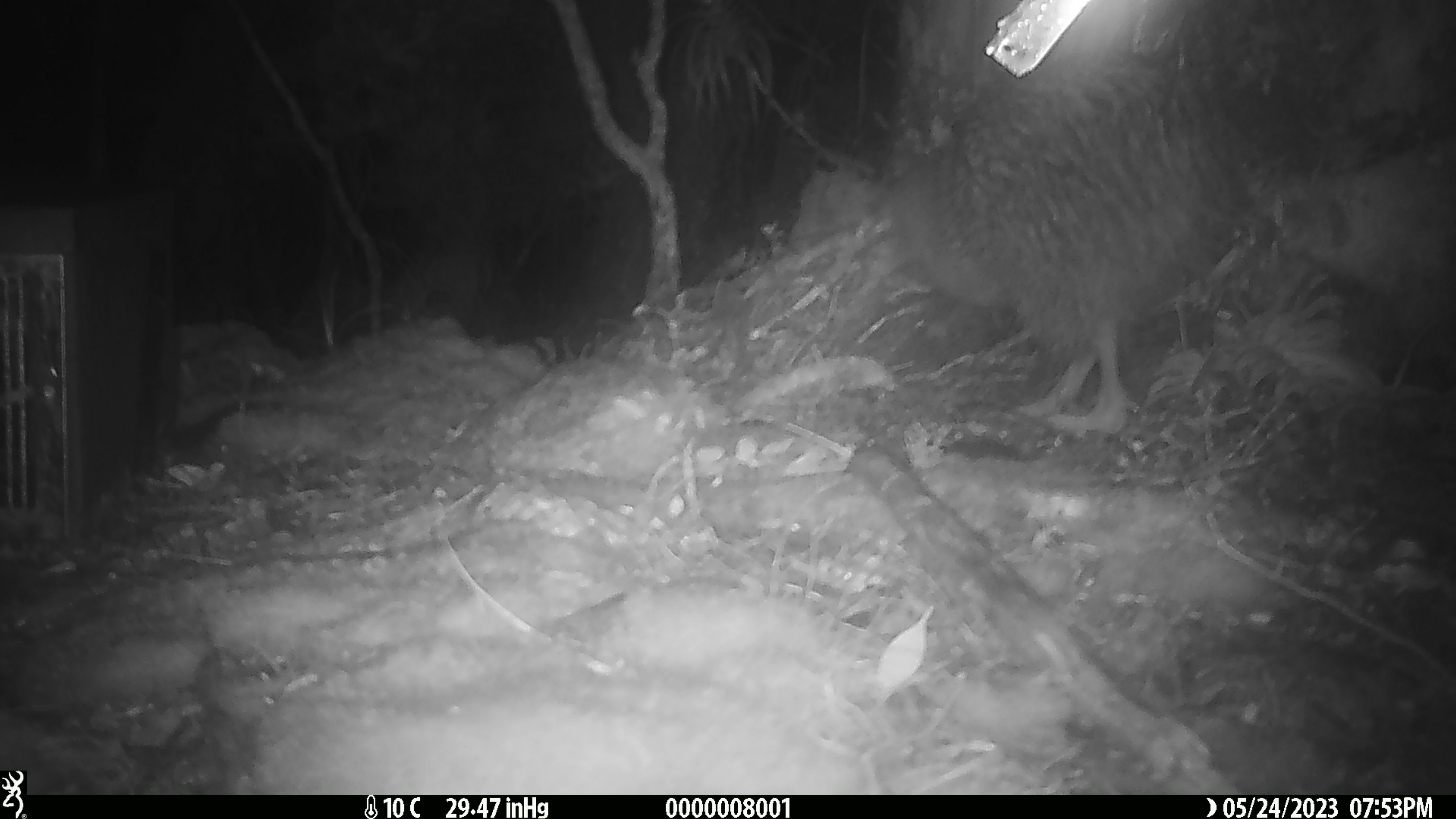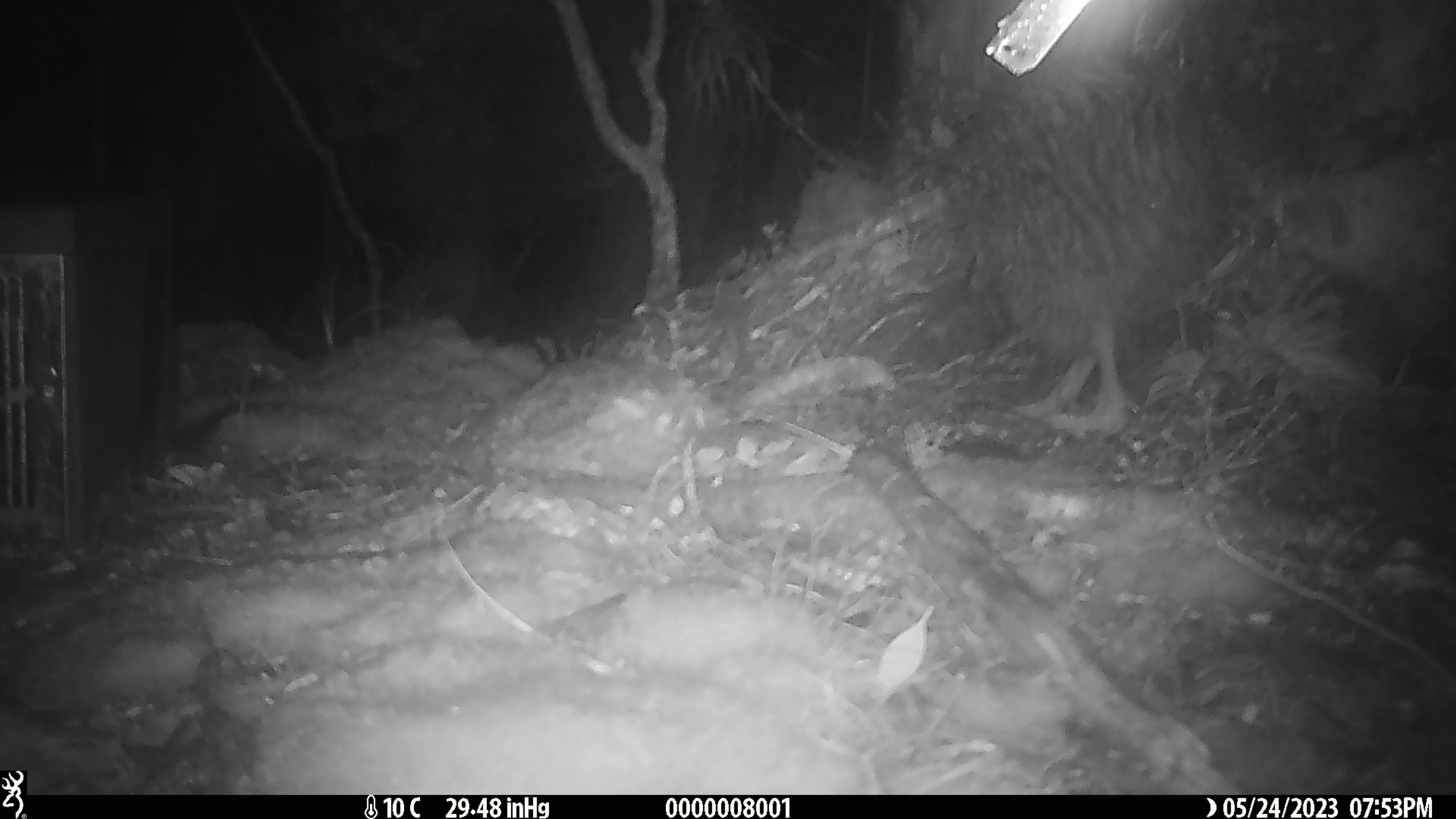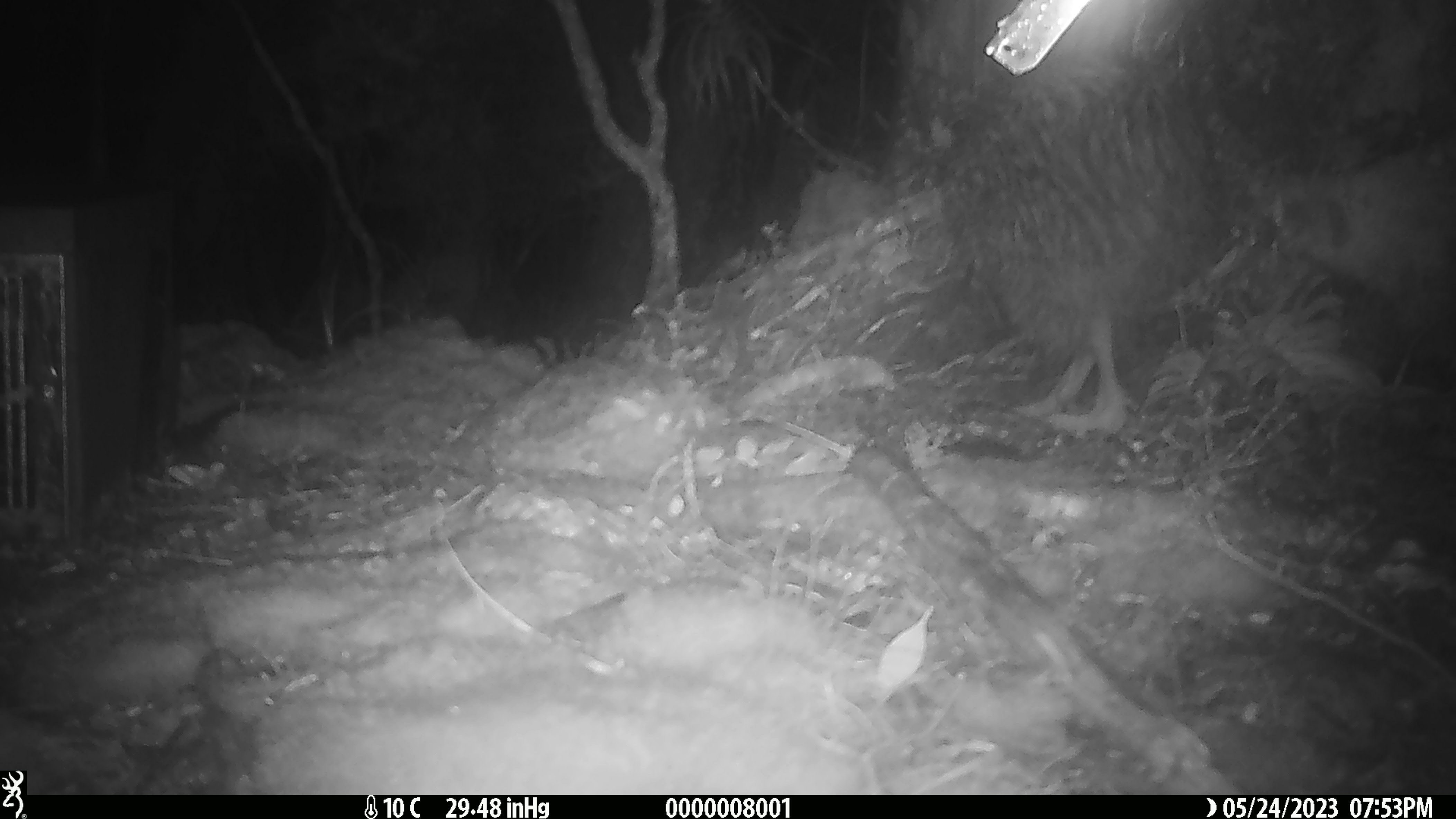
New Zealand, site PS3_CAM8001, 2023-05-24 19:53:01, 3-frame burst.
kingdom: Animalia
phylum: Chordata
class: Aves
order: Apterygiformes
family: Apterygidae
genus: Apteryx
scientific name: Apteryx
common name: kiwi